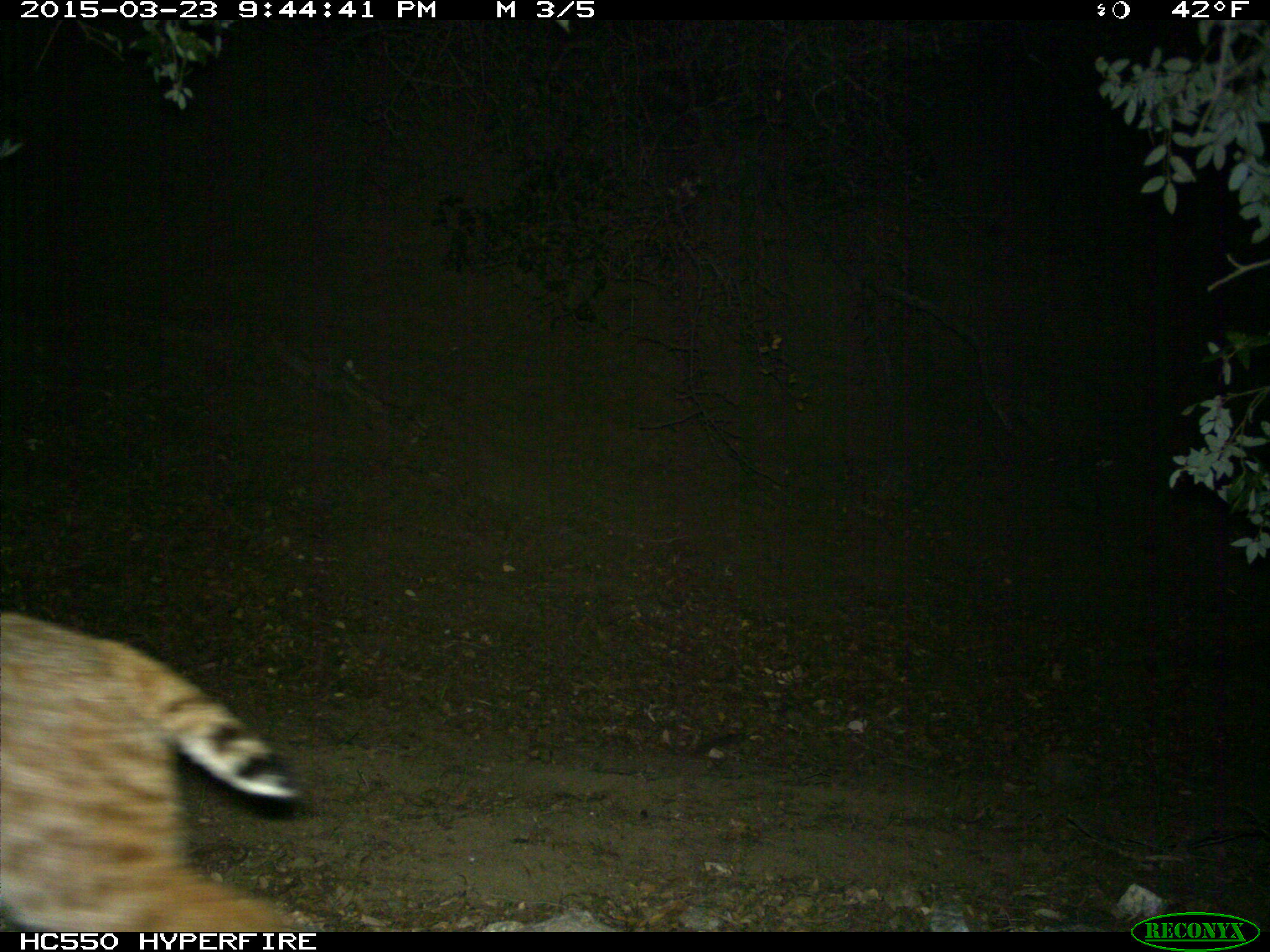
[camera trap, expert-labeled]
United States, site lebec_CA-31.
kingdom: Animalia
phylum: Chordata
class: Mammalia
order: Carnivora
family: Felidae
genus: Lynx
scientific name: Lynx rufus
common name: bobcat